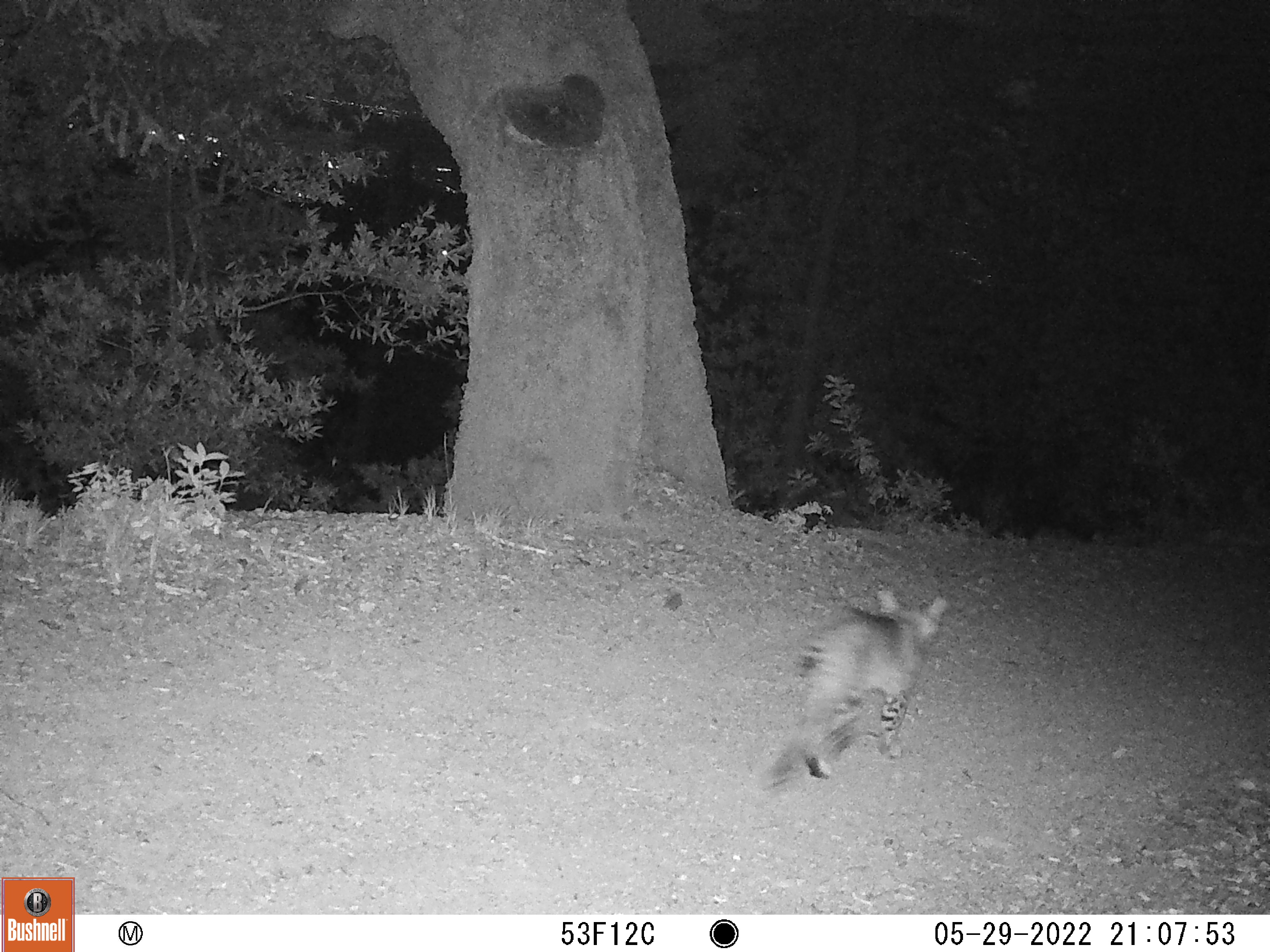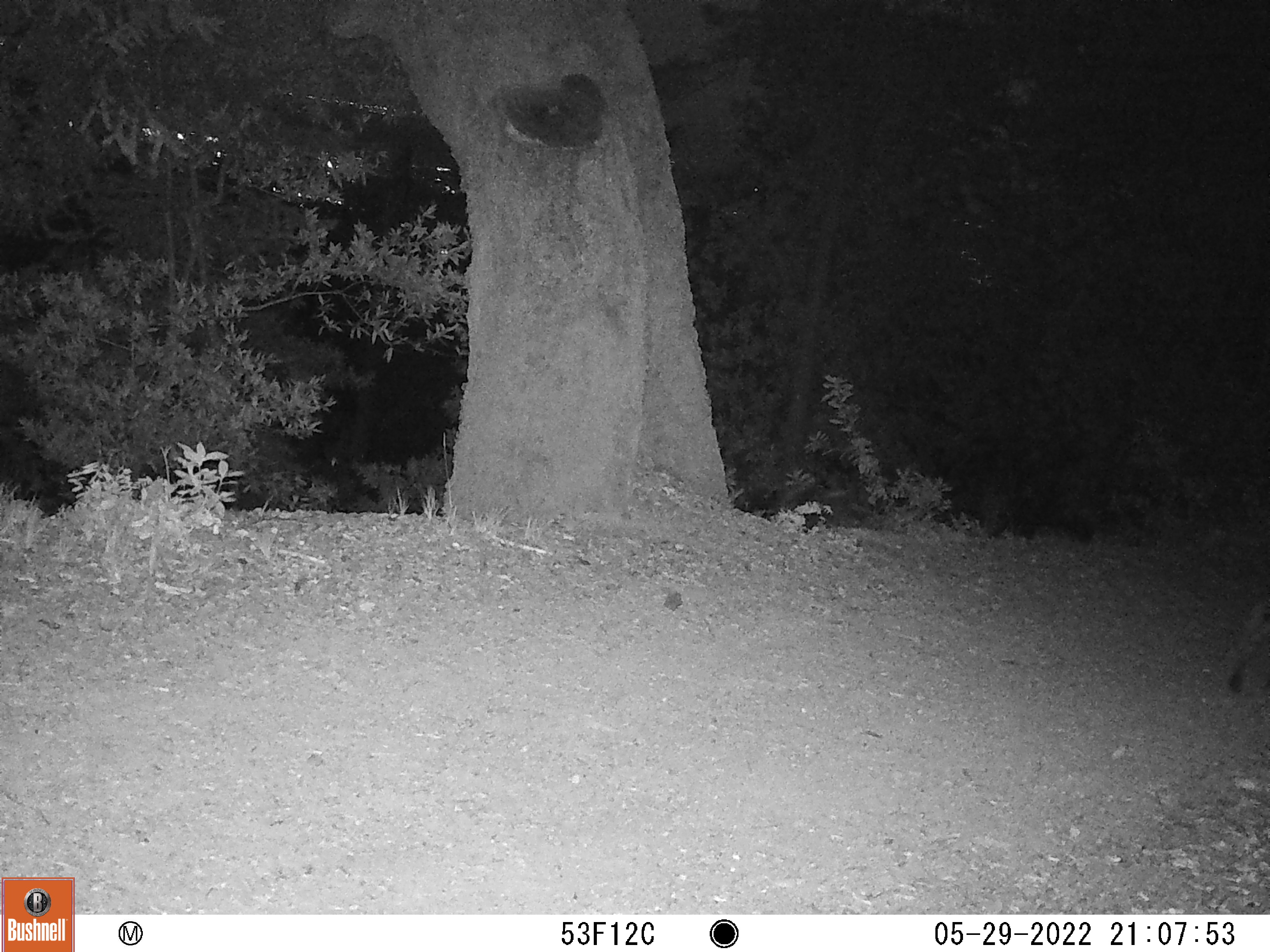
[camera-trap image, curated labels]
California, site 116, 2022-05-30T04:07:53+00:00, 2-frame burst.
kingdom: Animalia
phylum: Chordata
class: Mammalia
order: Carnivora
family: Felidae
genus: Lynx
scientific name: Lynx rufus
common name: bobcat